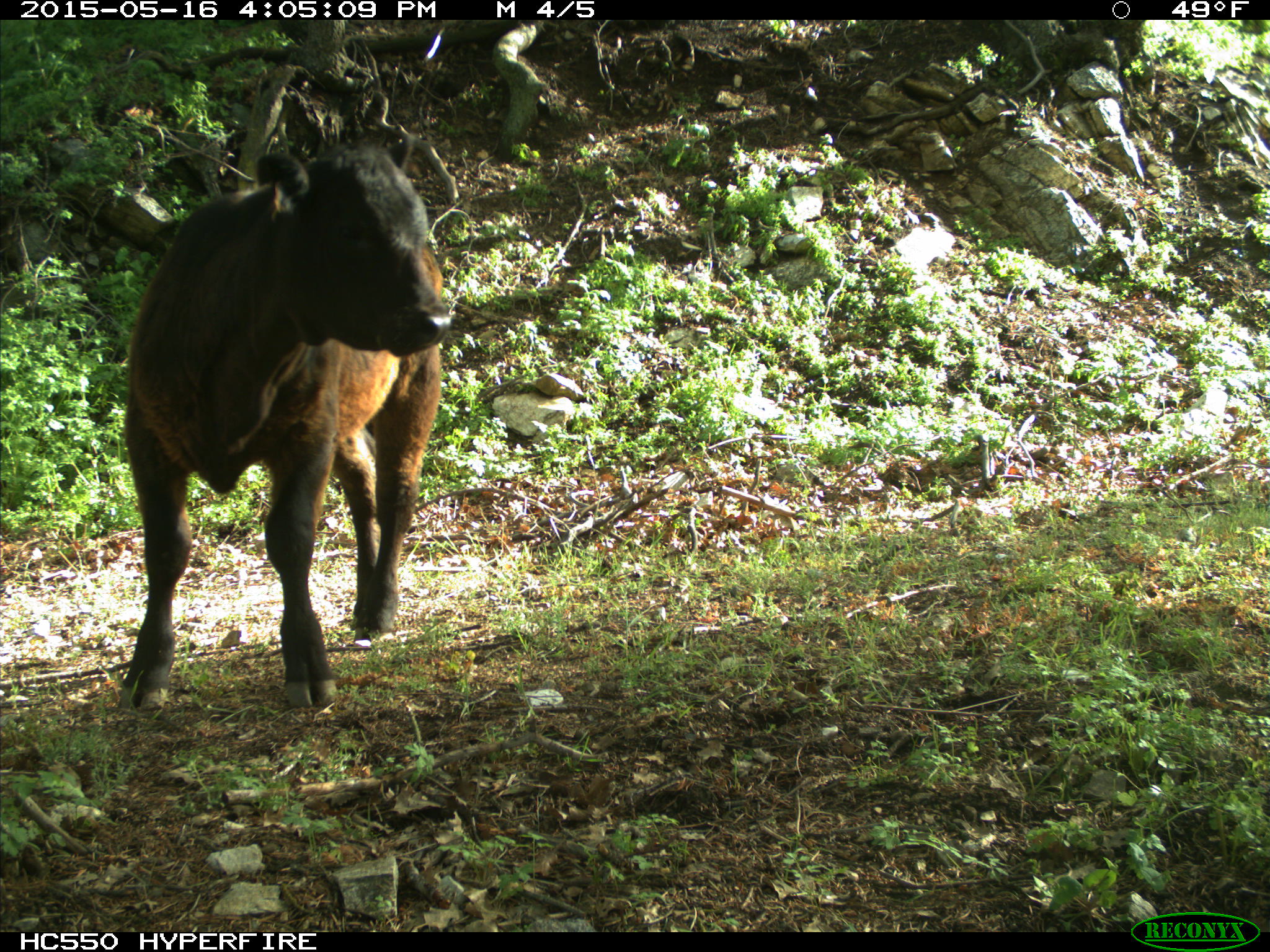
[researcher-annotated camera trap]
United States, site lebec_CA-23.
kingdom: Animalia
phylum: Chordata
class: Mammalia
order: Artiodactyla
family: Bovidae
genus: Bos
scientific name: Bos taurus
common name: domestic cow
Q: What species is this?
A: Bos taurus (domestic cow).